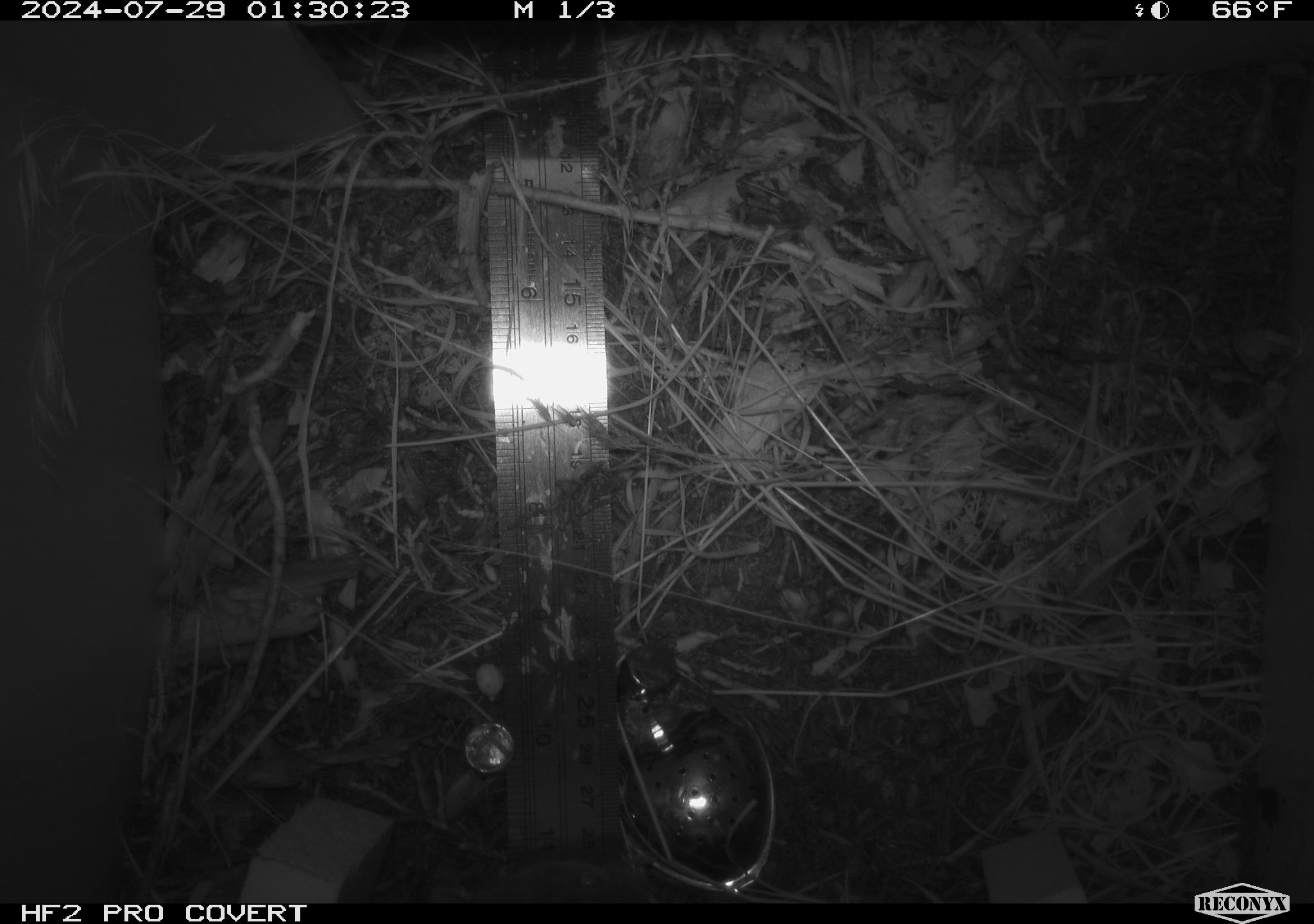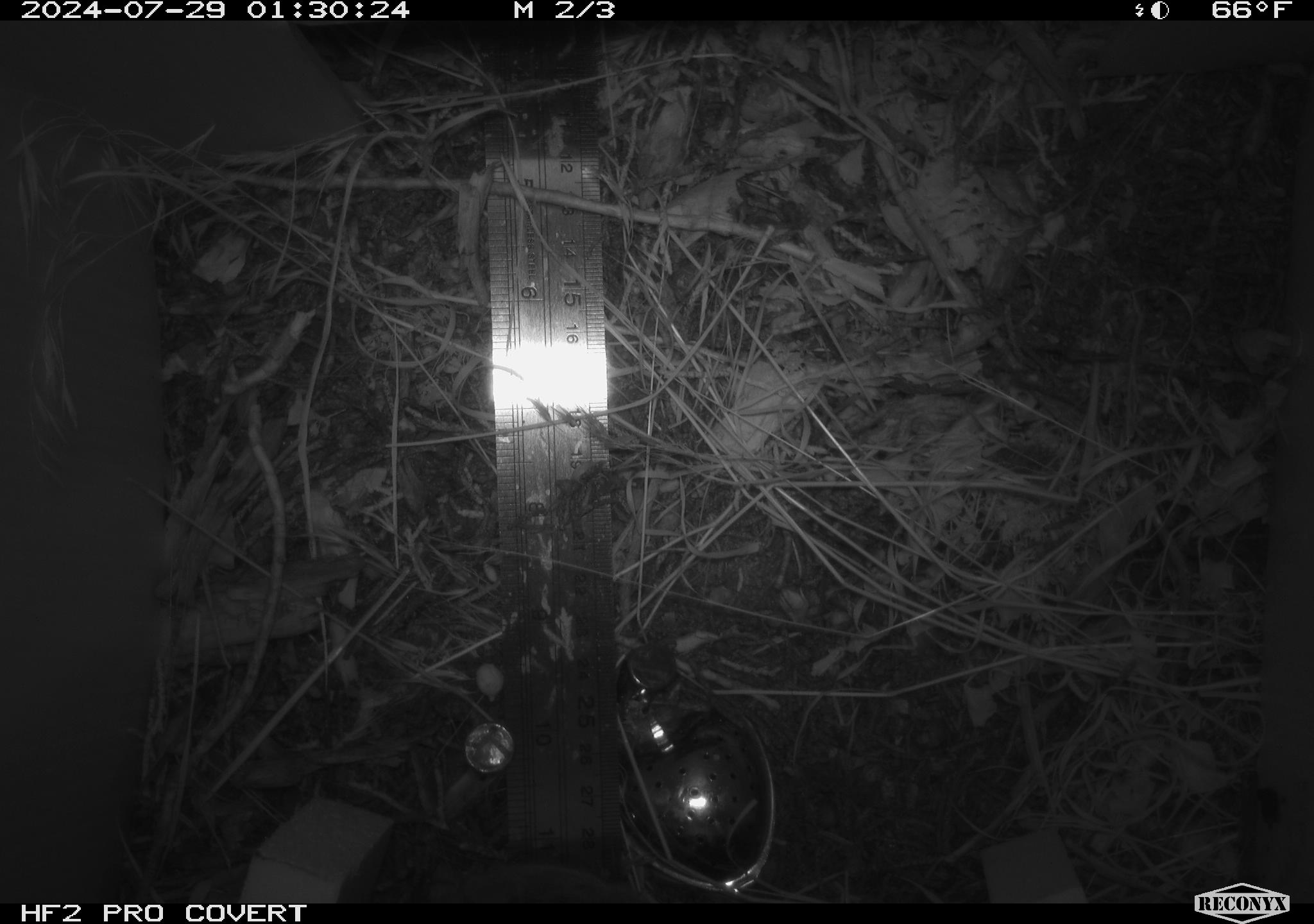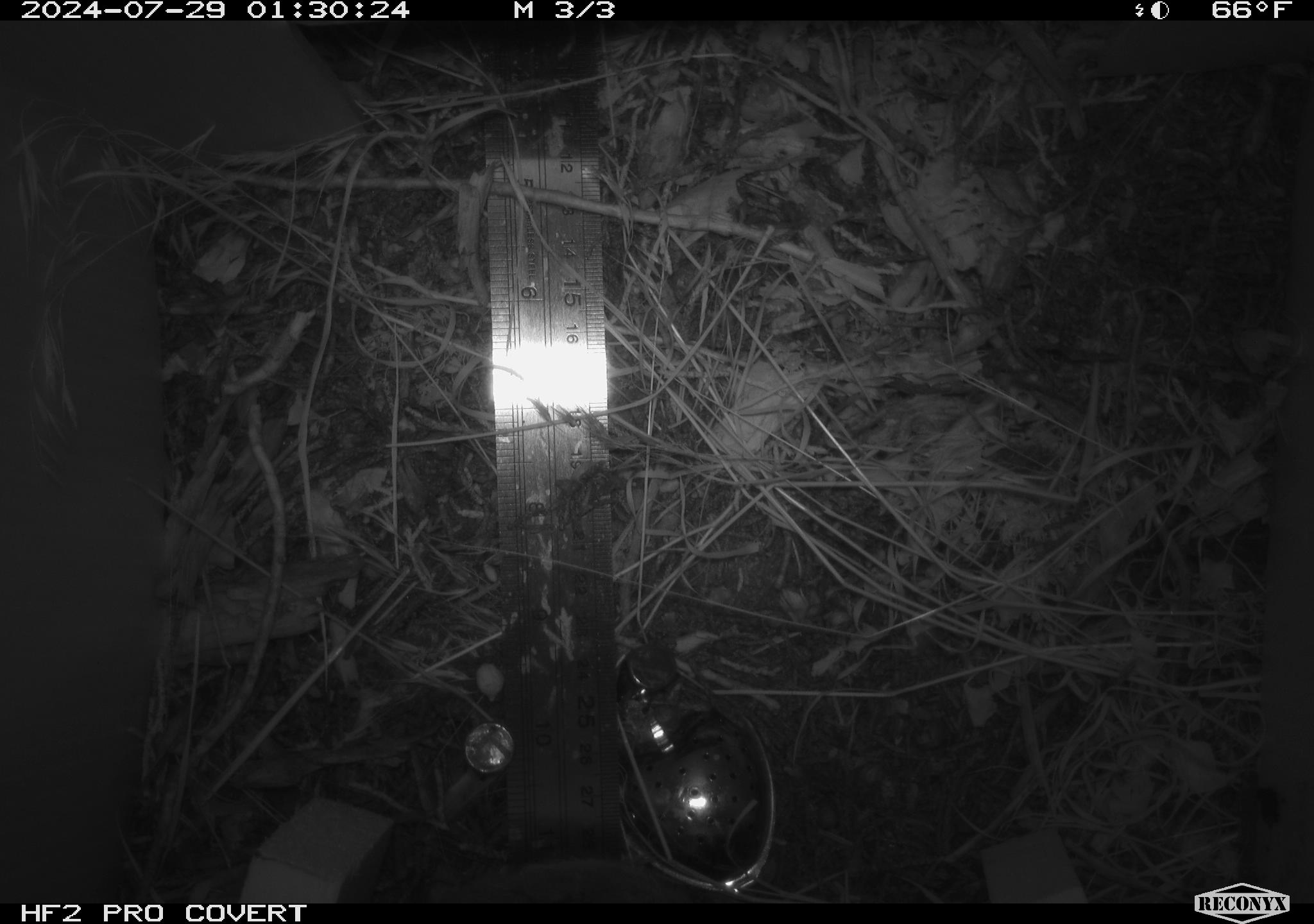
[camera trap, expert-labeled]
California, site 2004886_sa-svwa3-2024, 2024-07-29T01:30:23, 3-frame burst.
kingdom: Animalia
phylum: Chordata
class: Mammalia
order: Eulipotyphla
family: Soricidae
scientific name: Soricidae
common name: shrews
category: soricidae family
Soricidae family (shrews) (Soricidae).